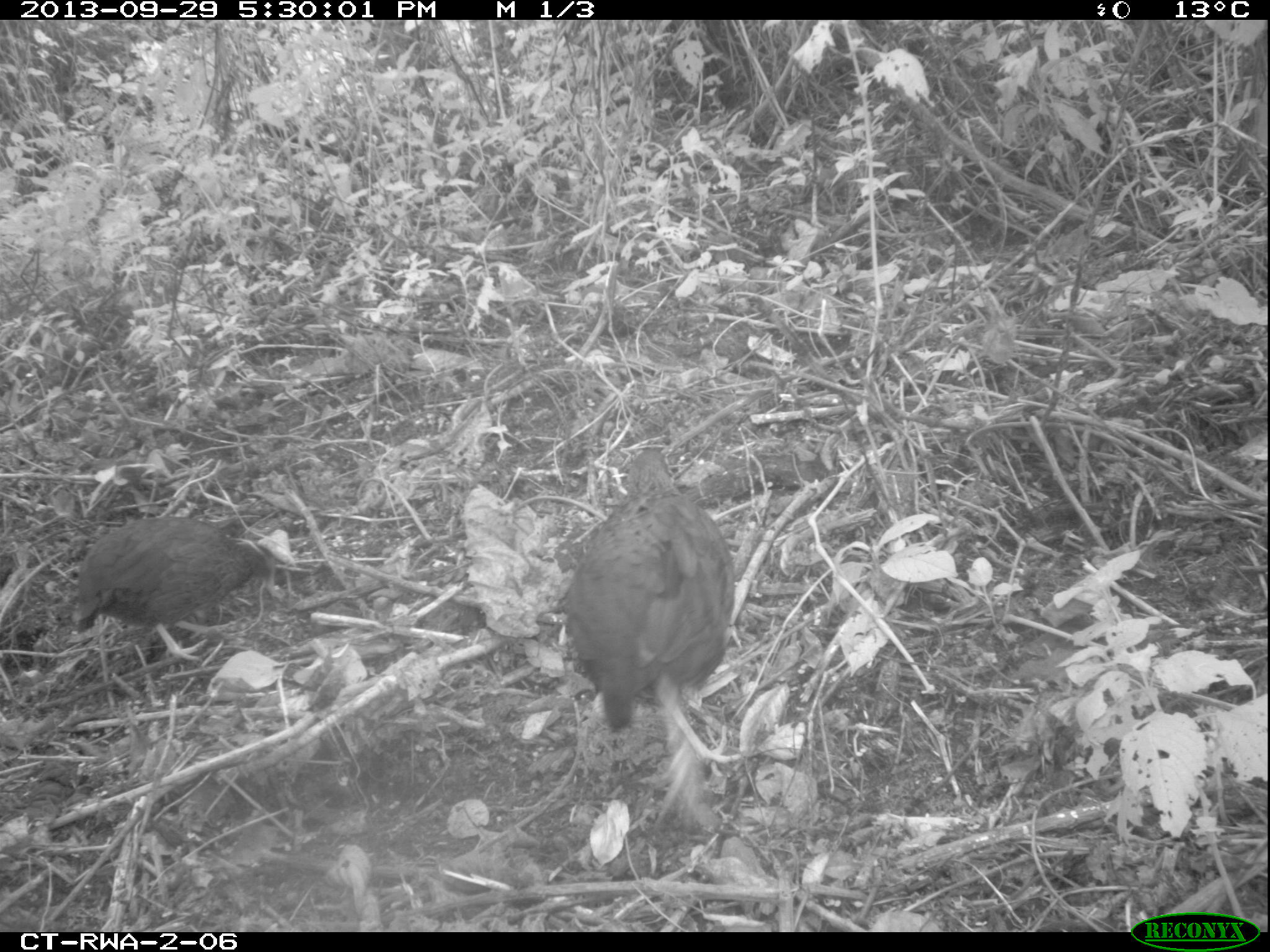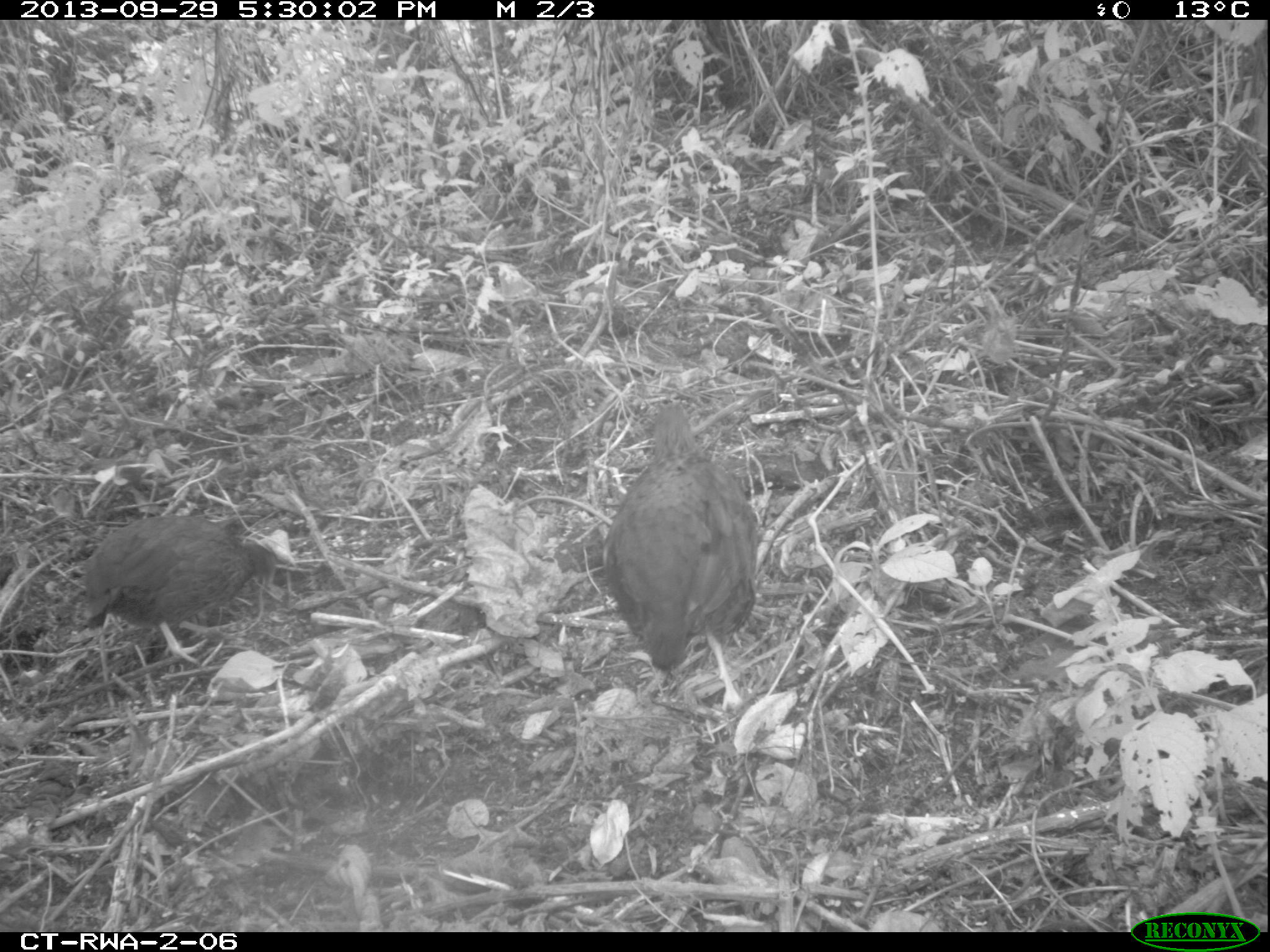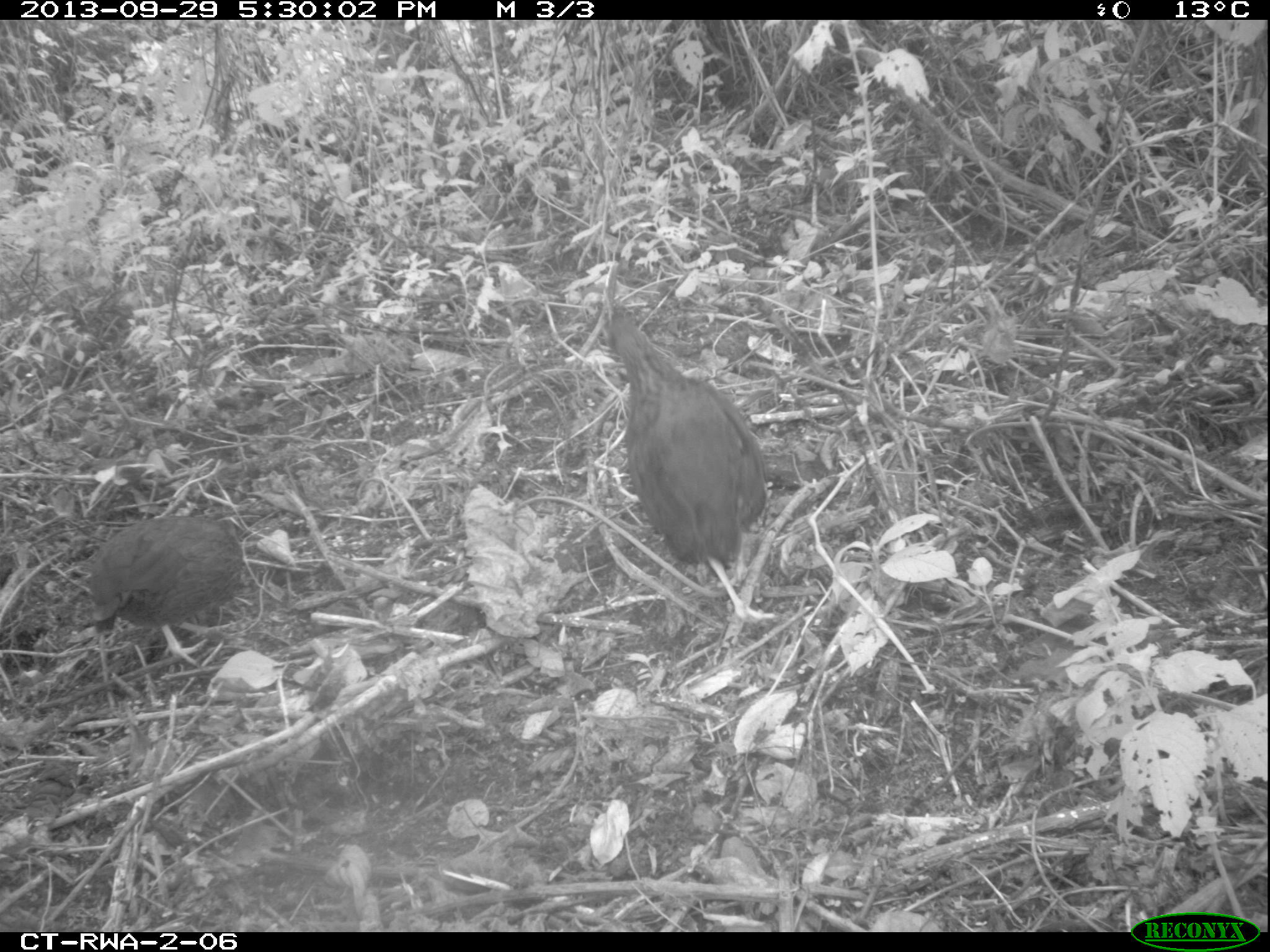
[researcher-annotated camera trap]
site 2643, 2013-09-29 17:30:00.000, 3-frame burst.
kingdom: Animalia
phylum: Chordata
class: Aves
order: Galliformes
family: Phasianidae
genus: Pternistis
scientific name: Pternistis nobilis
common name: handsome francolin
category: francolinus nobilis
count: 2